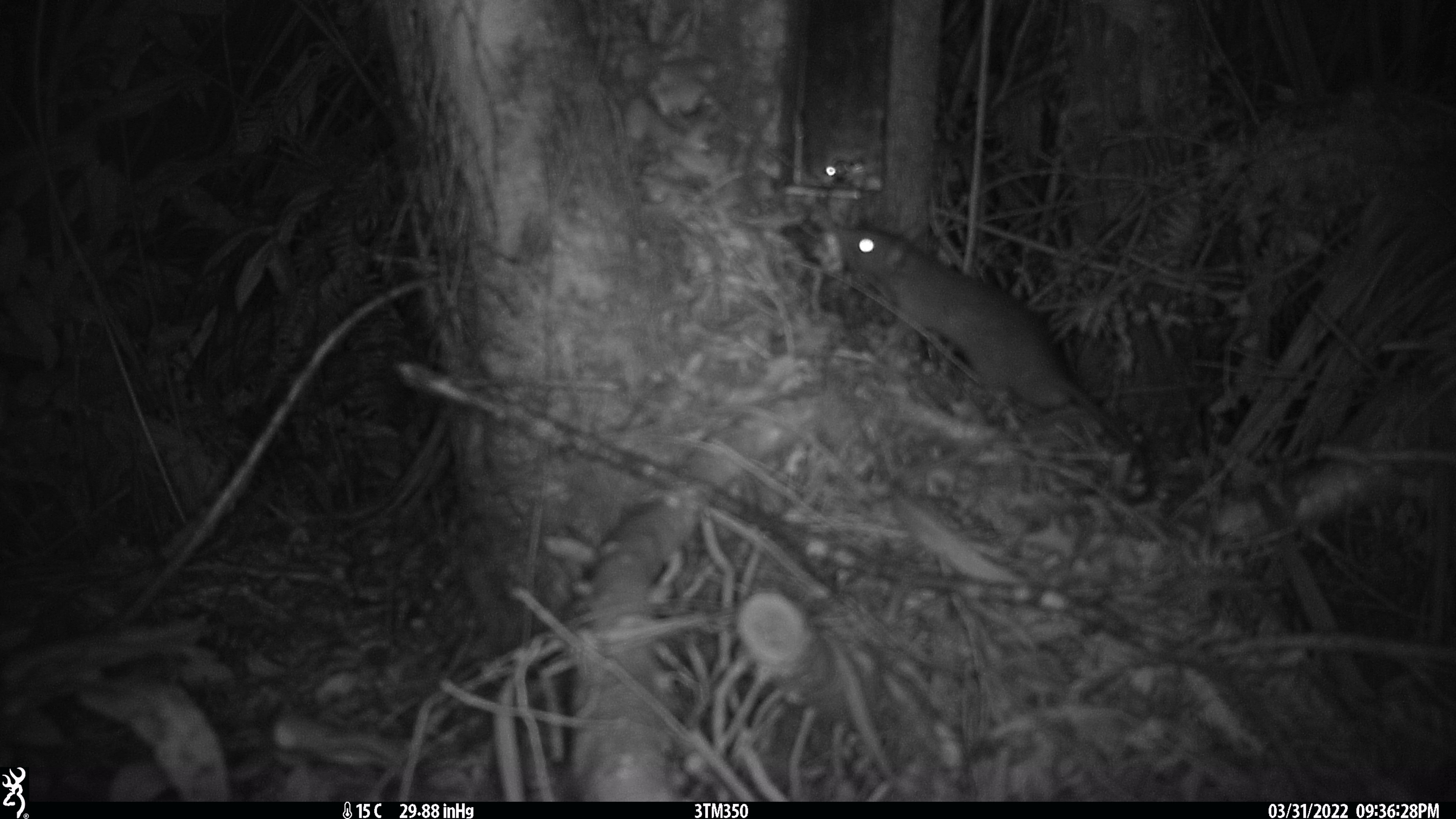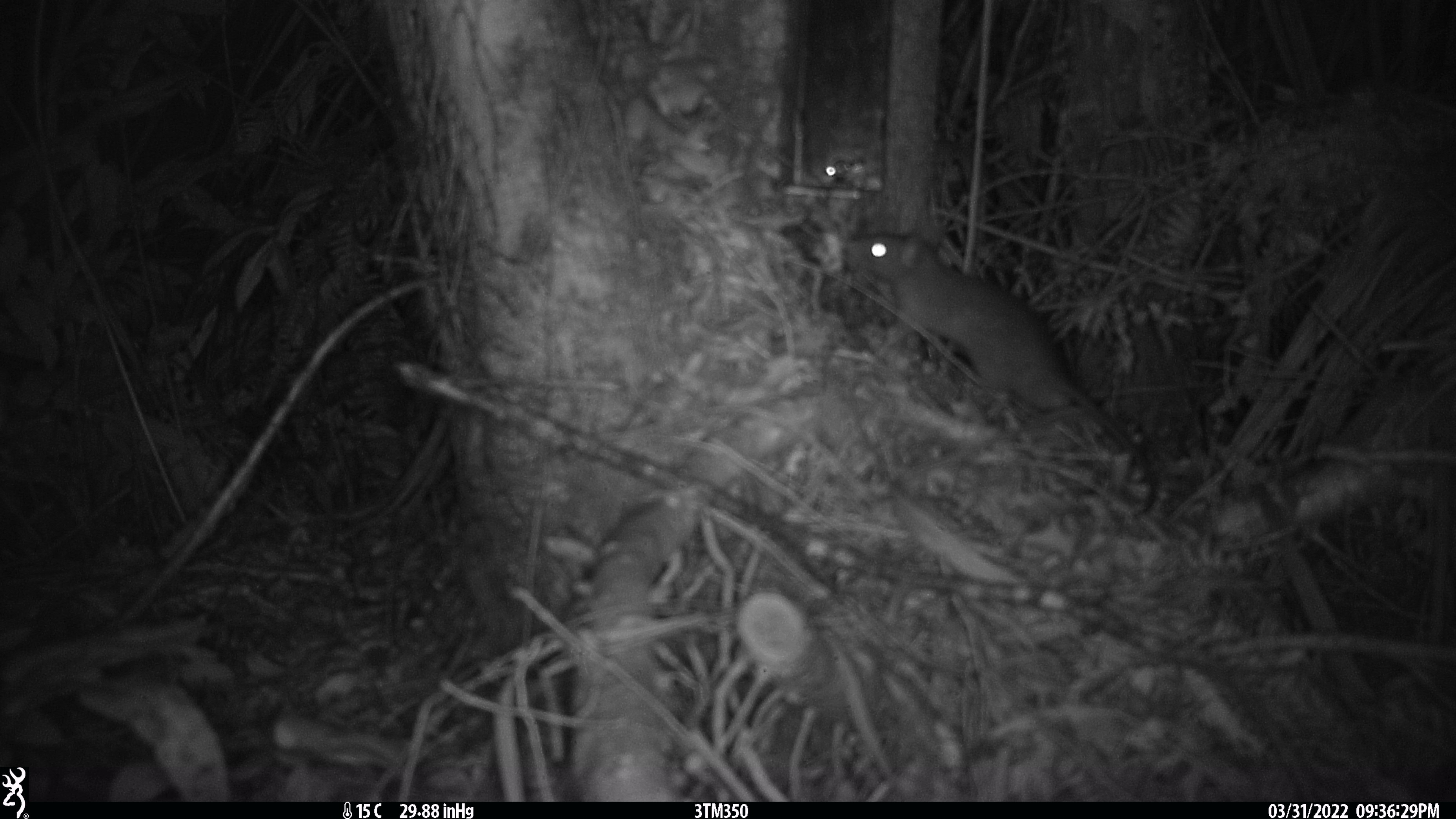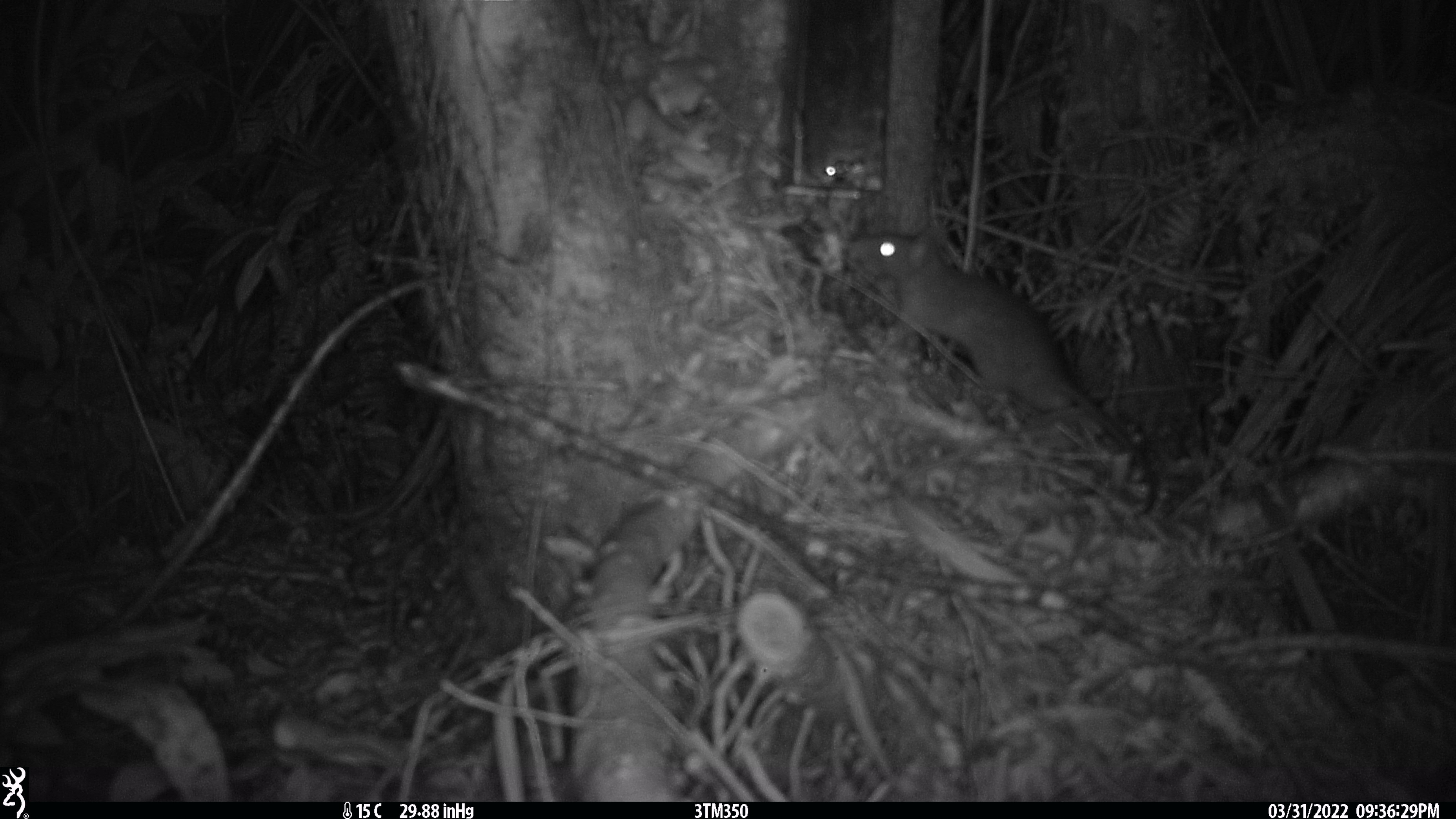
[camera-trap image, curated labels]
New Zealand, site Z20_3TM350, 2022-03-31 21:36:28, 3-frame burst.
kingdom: Animalia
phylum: Chordata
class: Mammalia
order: Rodentia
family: Muridae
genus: Rattus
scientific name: Rattus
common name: rat